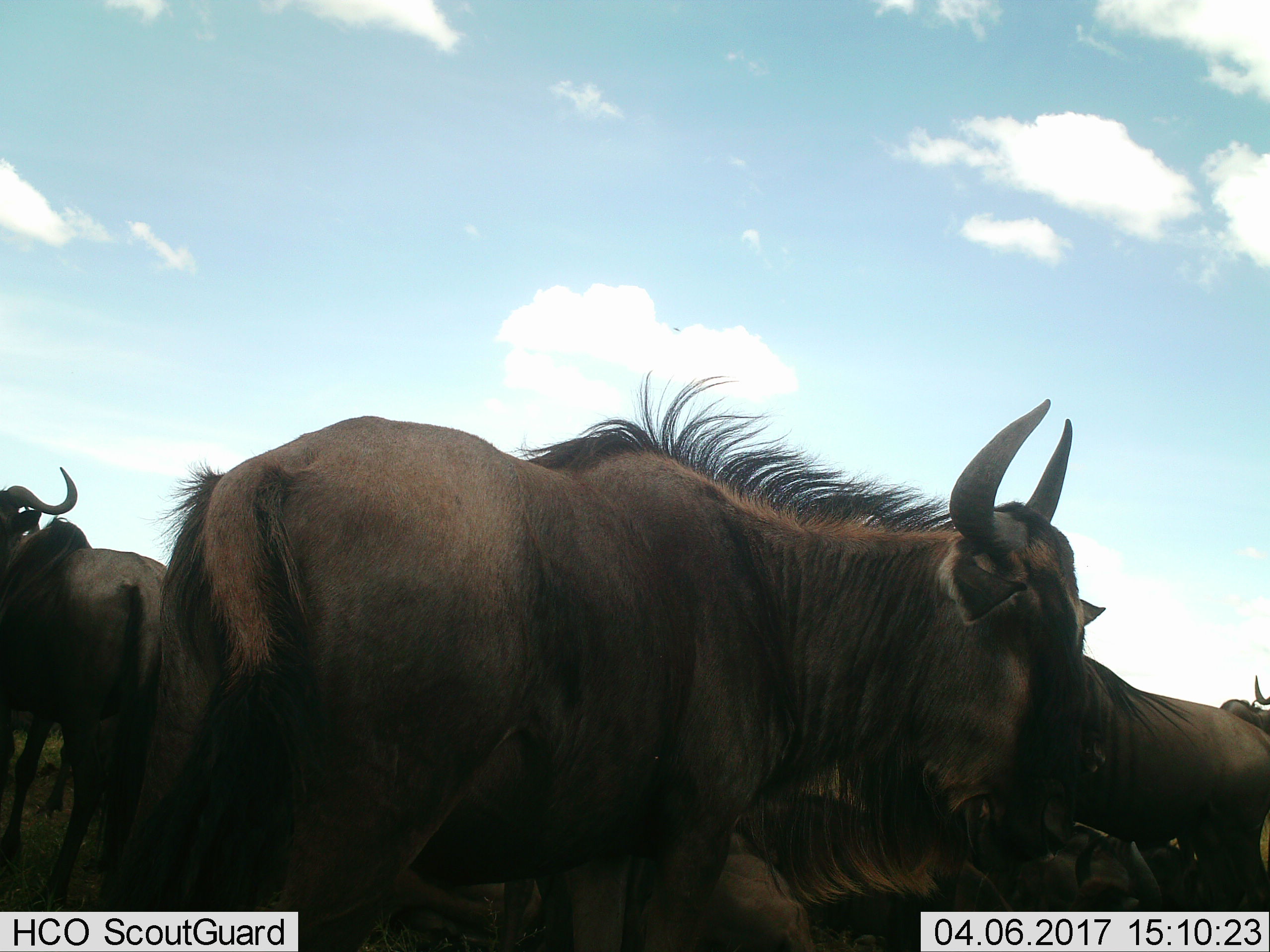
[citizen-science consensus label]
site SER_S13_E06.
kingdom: Animalia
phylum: Chordata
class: Mammalia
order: Artiodactyla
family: Bovidae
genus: Connochaetes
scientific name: Connochaetes taurinus taurinus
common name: blue wildebeest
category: wildebeestblue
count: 5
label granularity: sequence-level